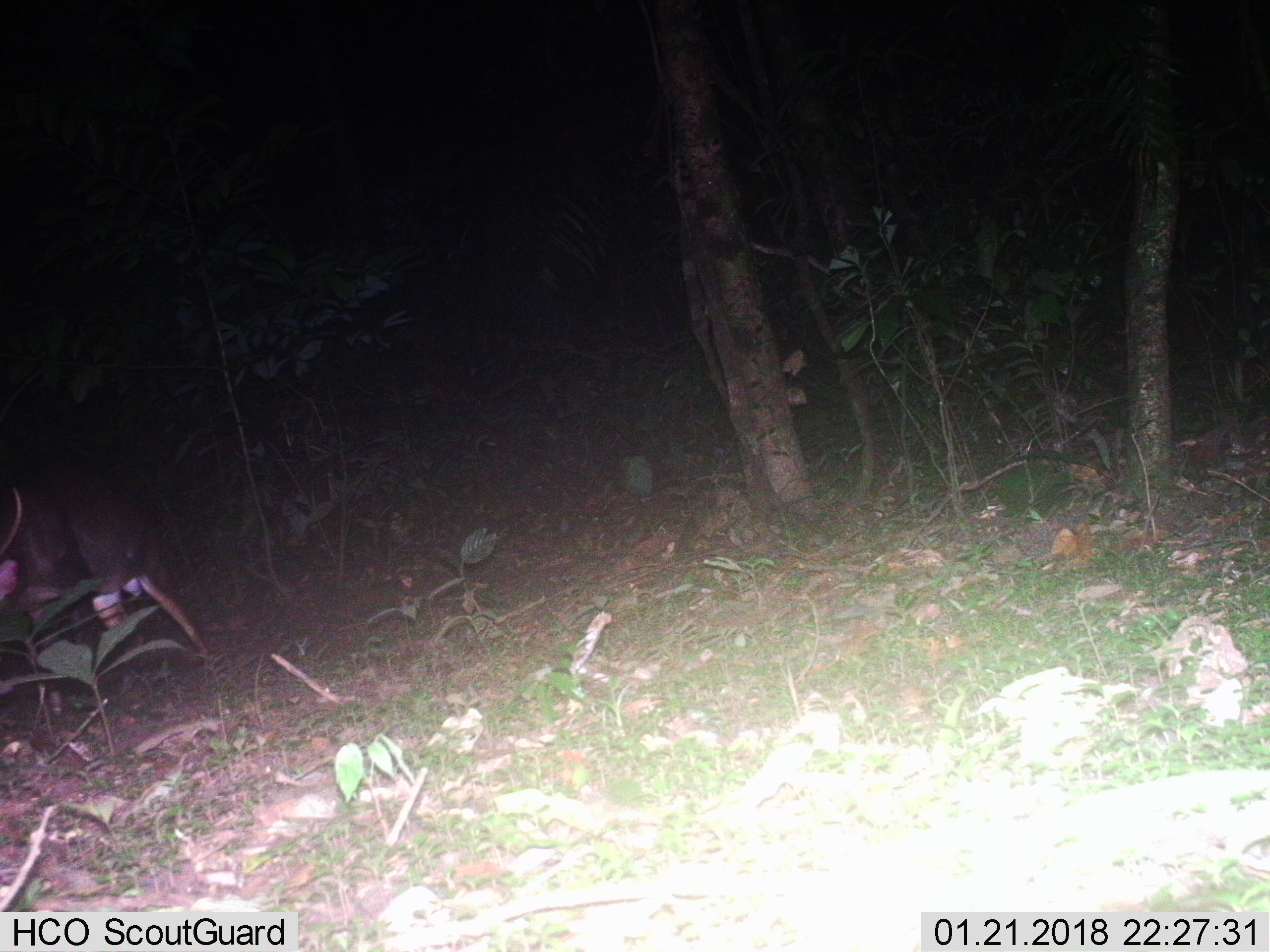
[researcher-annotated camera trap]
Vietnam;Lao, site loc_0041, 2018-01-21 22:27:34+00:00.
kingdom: Animalia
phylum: Chordata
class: Mammalia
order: Artiodactyla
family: Cervidae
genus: Muntiacus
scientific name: Muntiacus vuquangensis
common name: large-antlered muntjac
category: large antlered muntjac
Large antlered muntjac (large-antlered muntjac) (Muntiacus vuquangensis). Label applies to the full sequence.